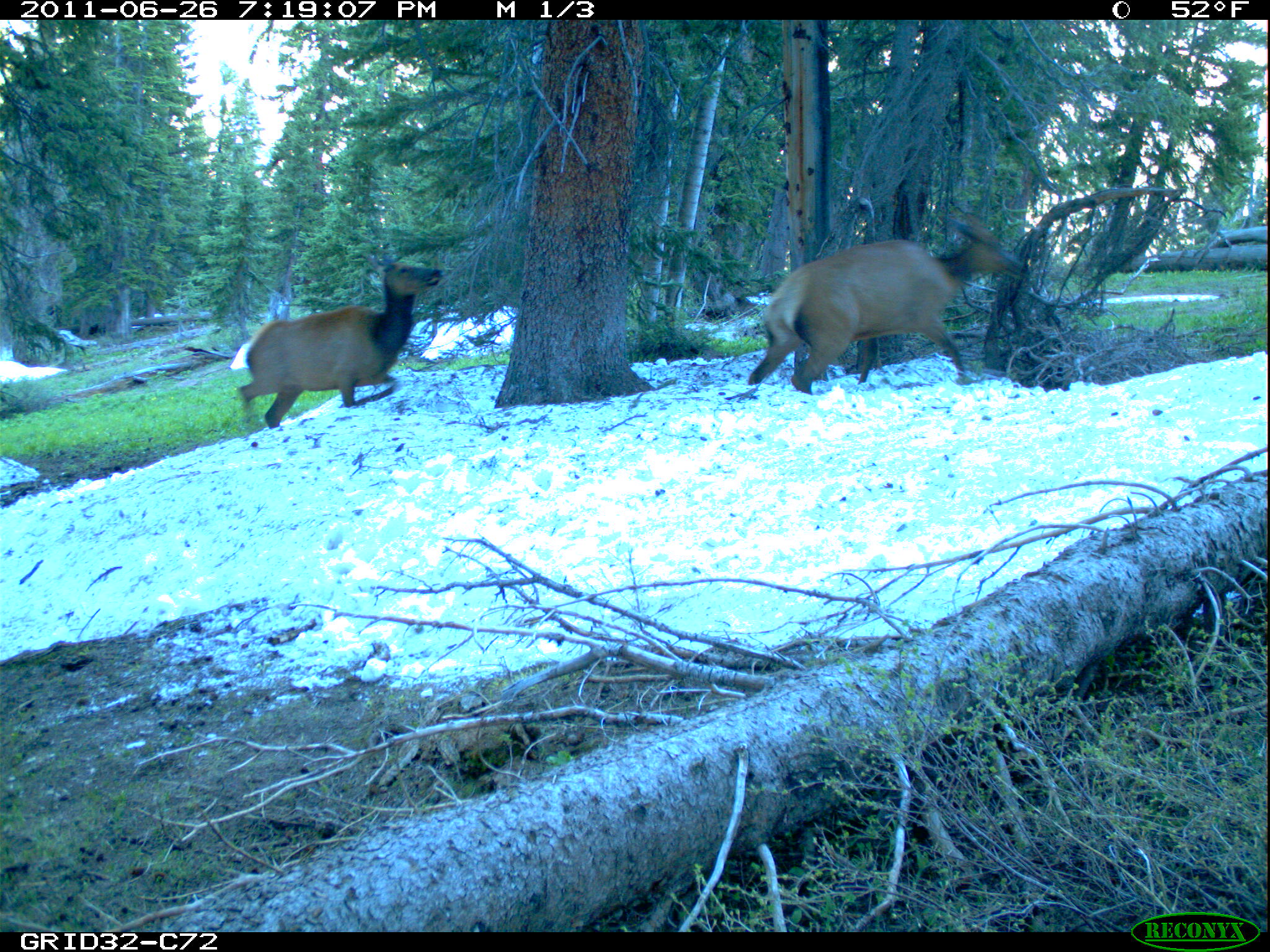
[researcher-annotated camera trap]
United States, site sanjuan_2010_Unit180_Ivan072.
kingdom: Animalia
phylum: Chordata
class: Mammalia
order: Artiodactyla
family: Cervidae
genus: Cervus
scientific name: Cervus elaphus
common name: red deer